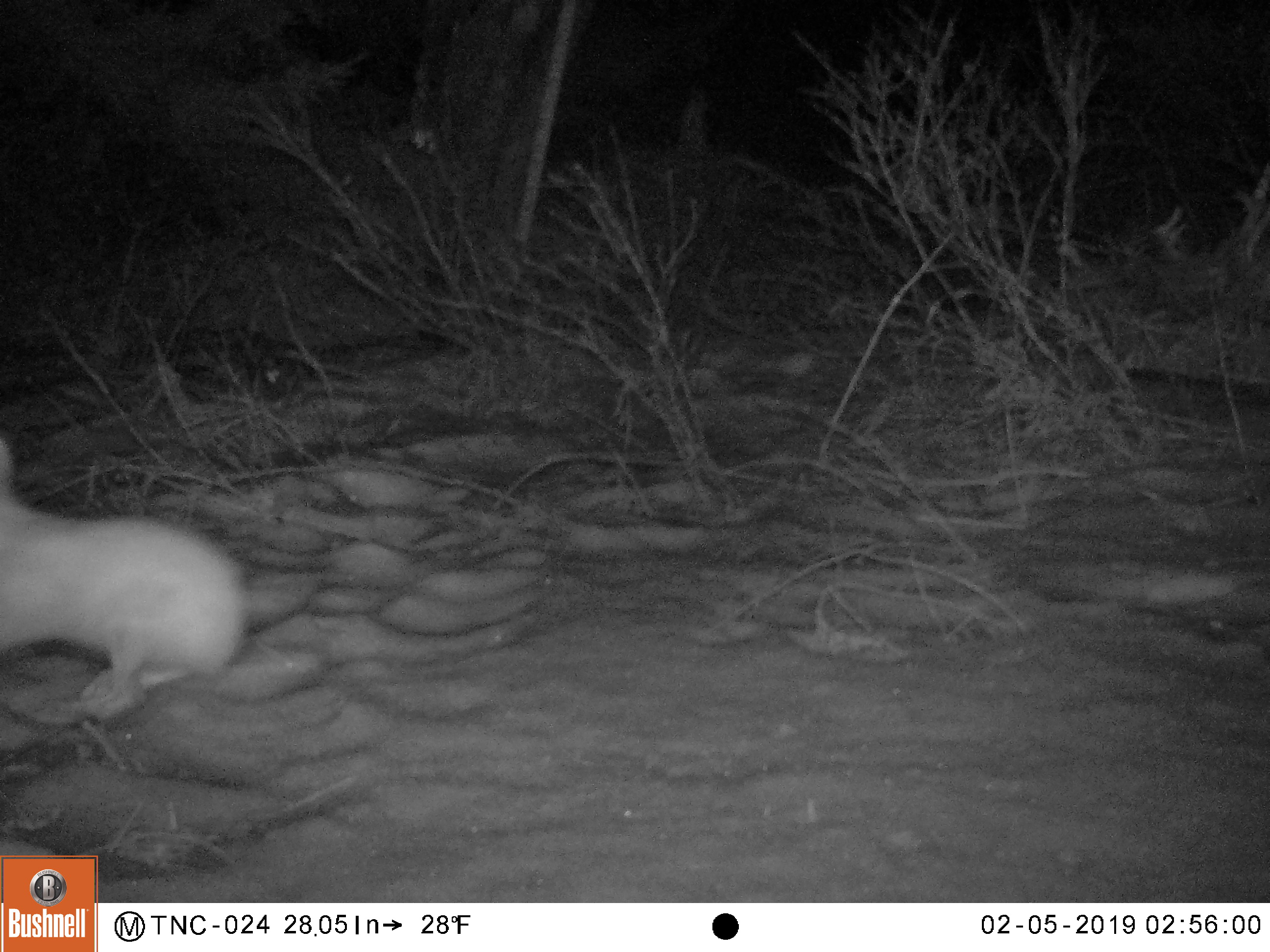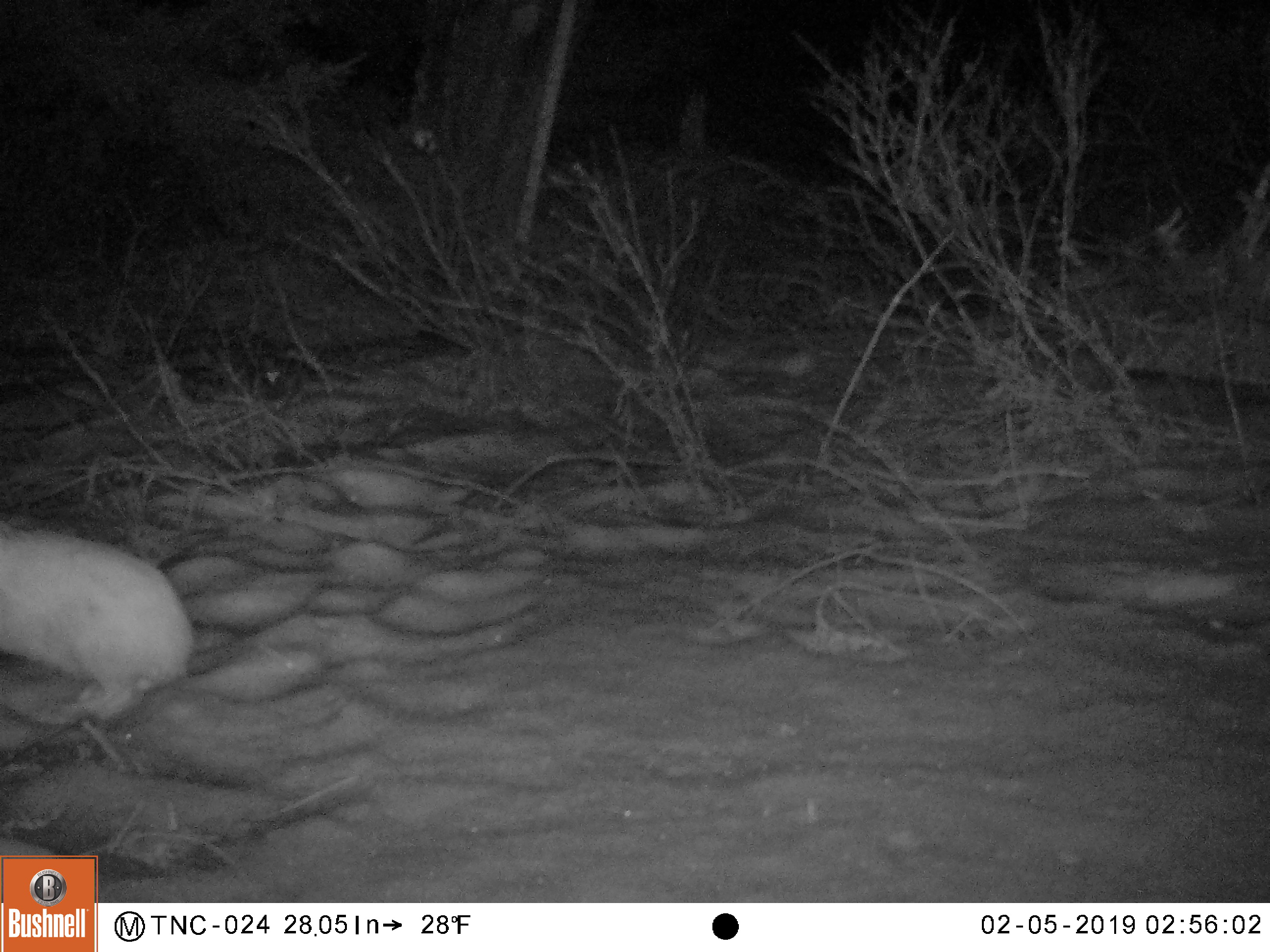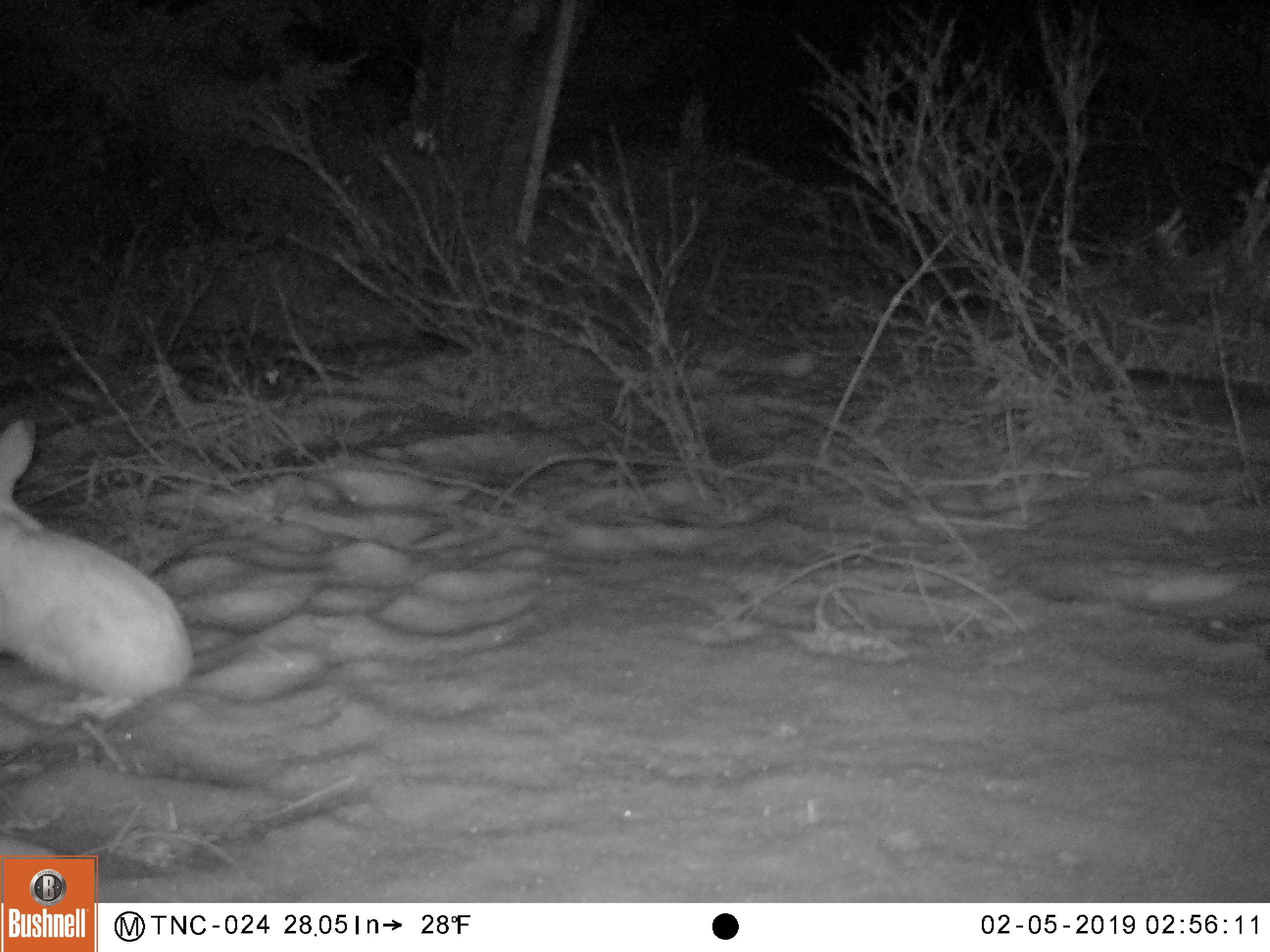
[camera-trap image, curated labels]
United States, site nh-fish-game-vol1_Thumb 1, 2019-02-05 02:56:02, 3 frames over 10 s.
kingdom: Animalia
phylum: Chordata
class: Mammalia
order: Lagomorpha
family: Leporidae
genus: Lepus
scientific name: Lepus americanus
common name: snowshoe hare